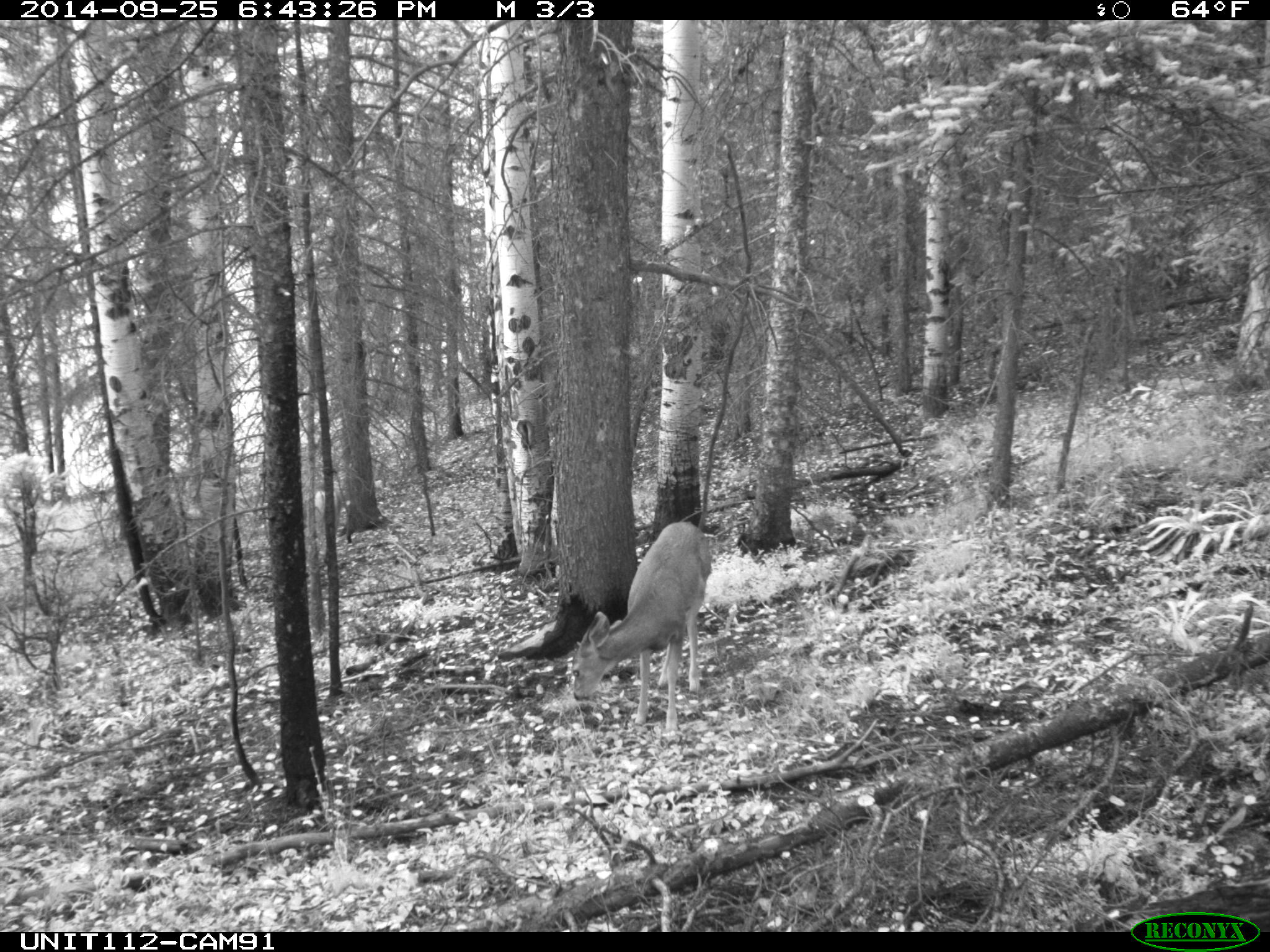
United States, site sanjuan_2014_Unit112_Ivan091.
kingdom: Animalia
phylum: Chordata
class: Mammalia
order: Artiodactyla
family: Cervidae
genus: Odocoileus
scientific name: Odocoileus hemionus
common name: mule deer